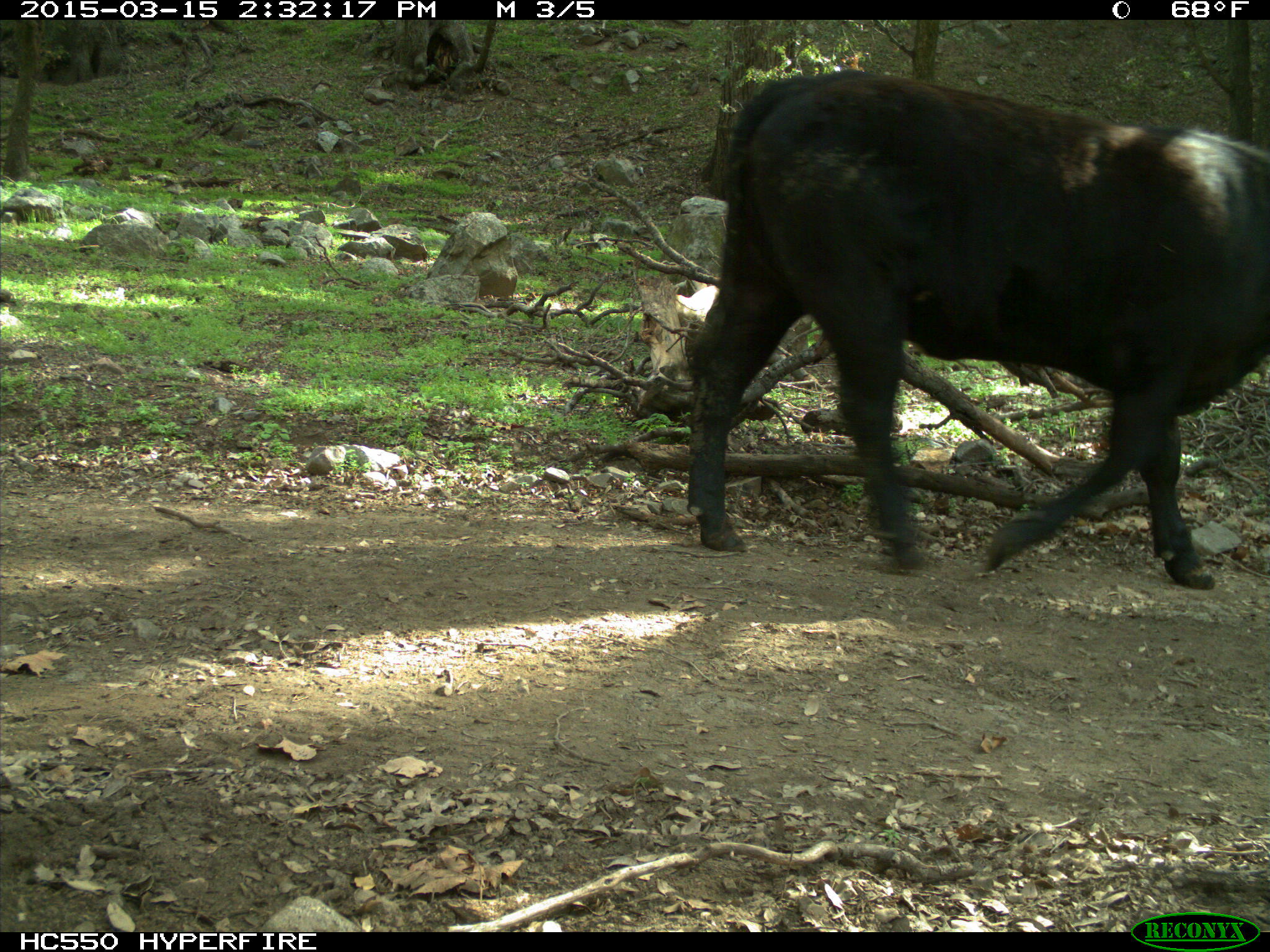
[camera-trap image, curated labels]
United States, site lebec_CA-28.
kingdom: Animalia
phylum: Chordata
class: Mammalia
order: Artiodactyla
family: Bovidae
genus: Bos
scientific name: Bos taurus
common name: domestic cow